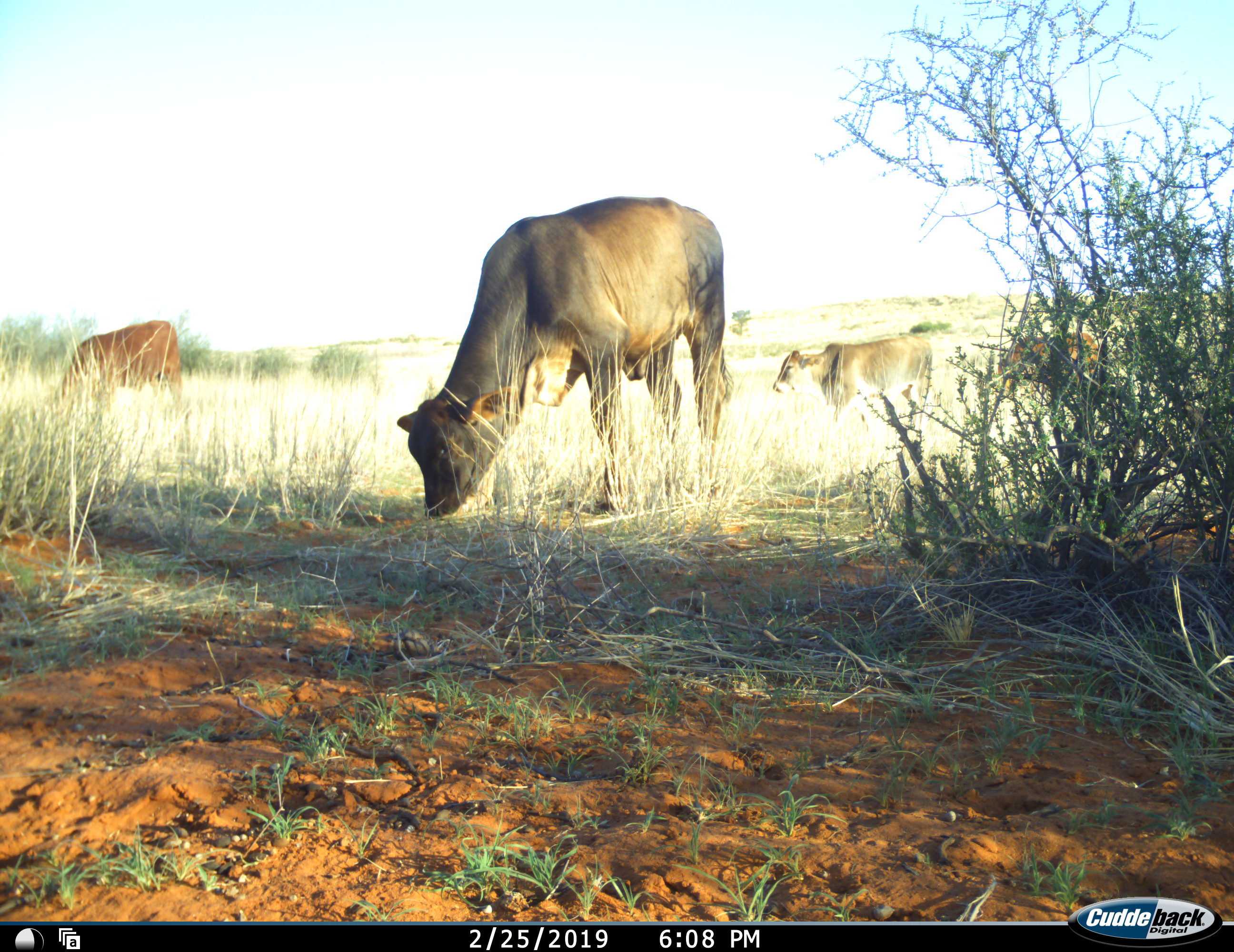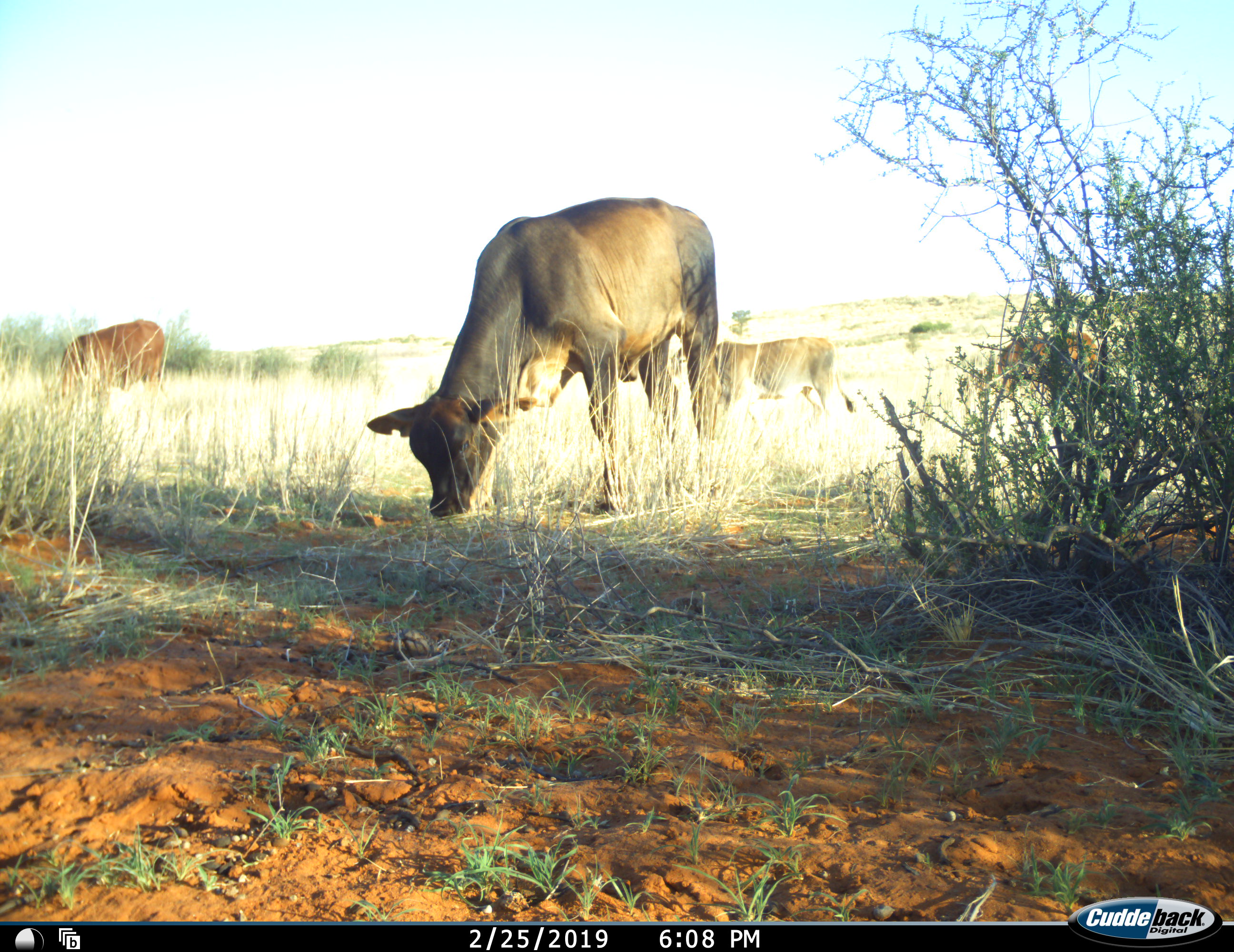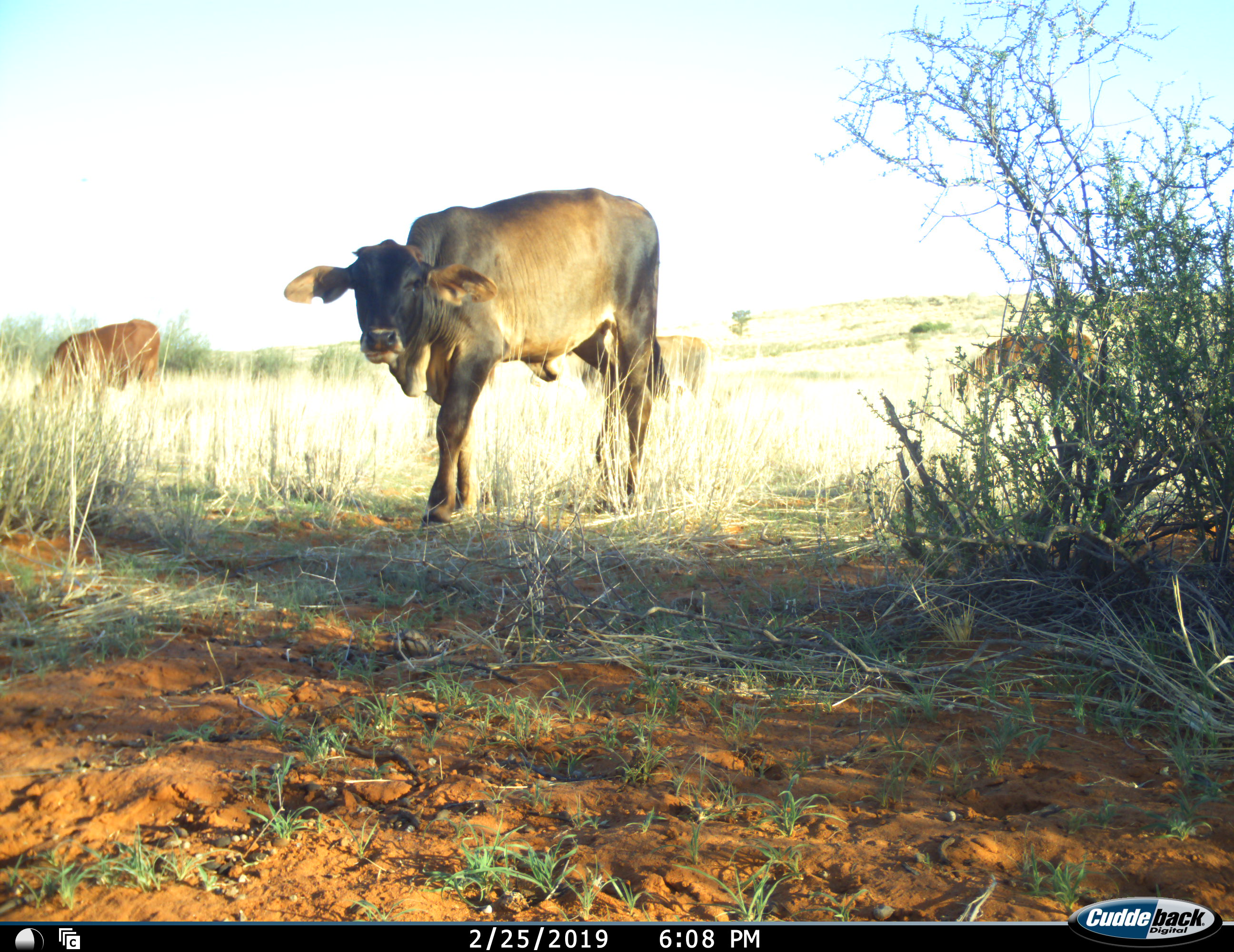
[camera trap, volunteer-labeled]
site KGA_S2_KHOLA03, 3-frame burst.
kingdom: Animalia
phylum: Chordata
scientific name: Vertebrata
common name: domestic animal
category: domesticanimal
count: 4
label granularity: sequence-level